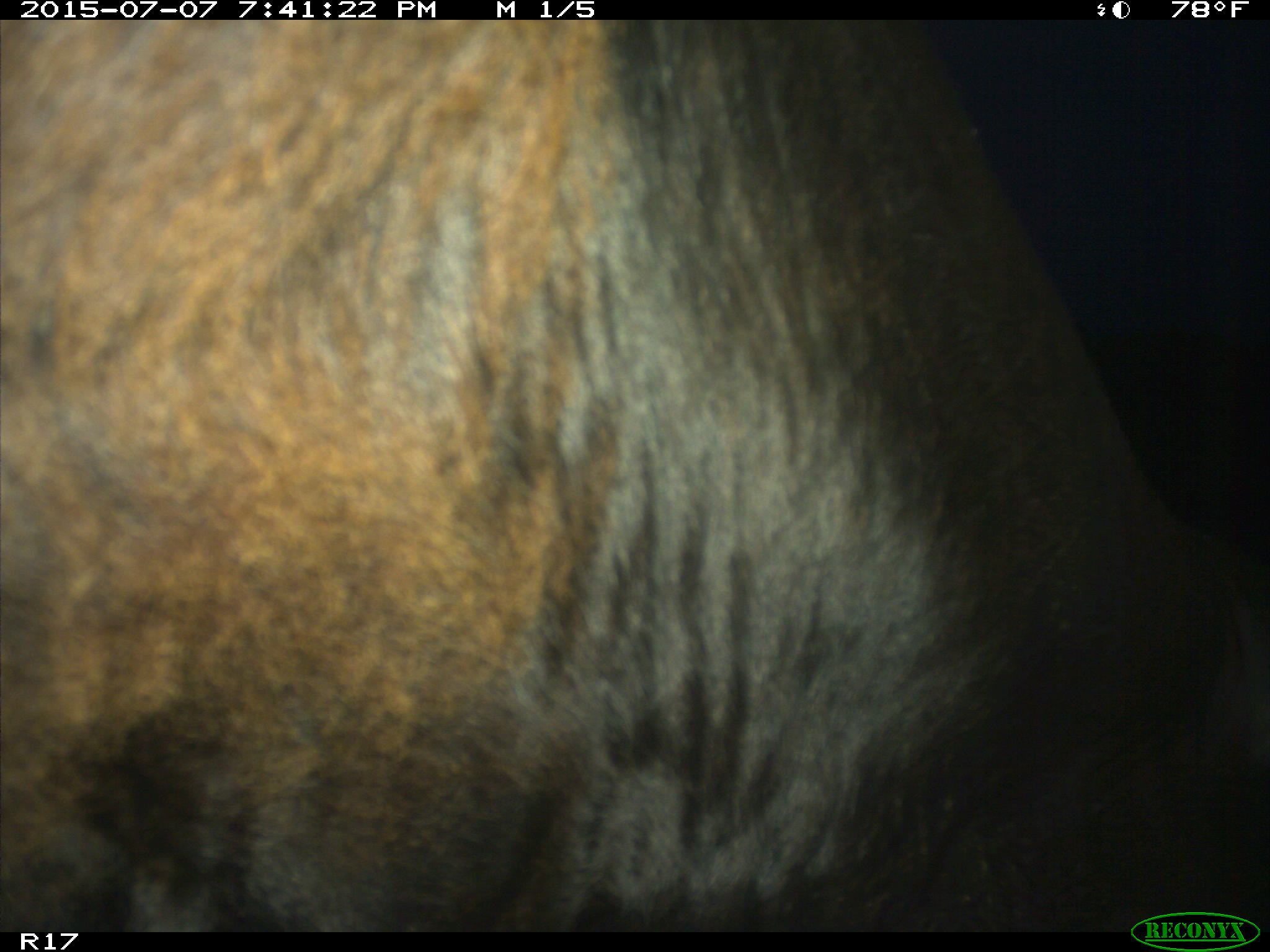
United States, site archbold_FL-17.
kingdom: Animalia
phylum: Chordata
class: Mammalia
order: Artiodactyla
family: Bovidae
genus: Bos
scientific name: Bos taurus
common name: domestic cow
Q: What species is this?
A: Bos taurus (domestic cow).